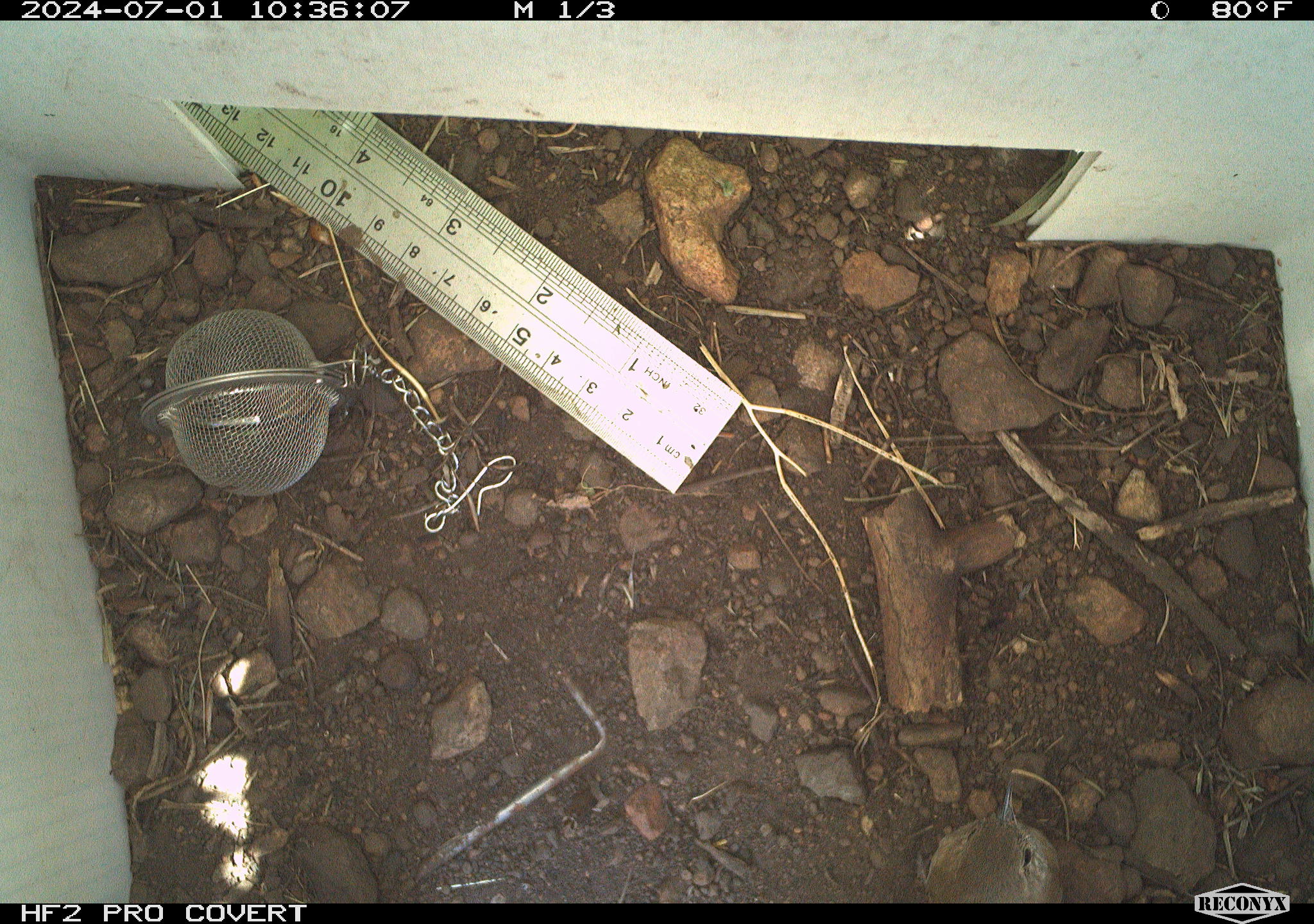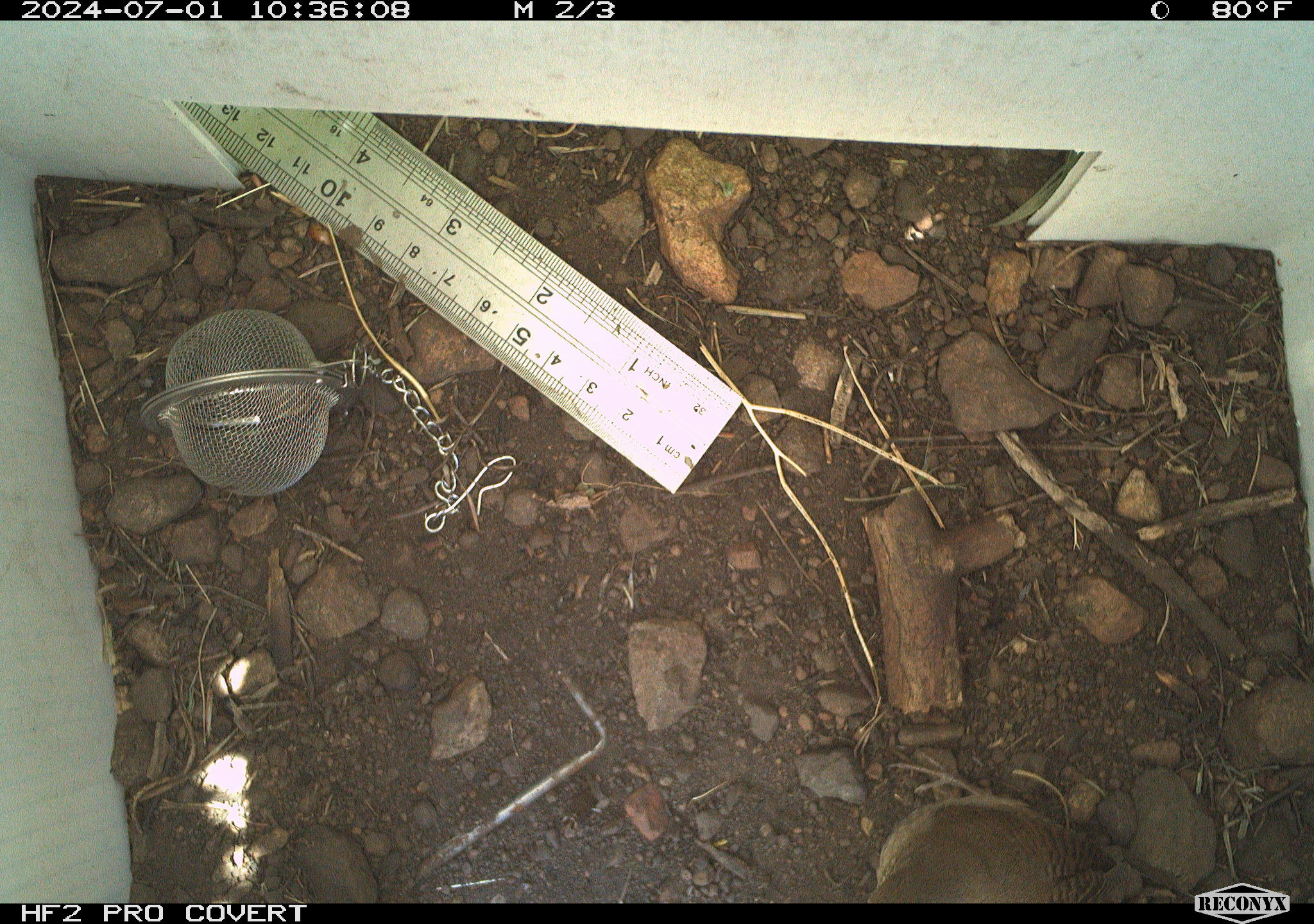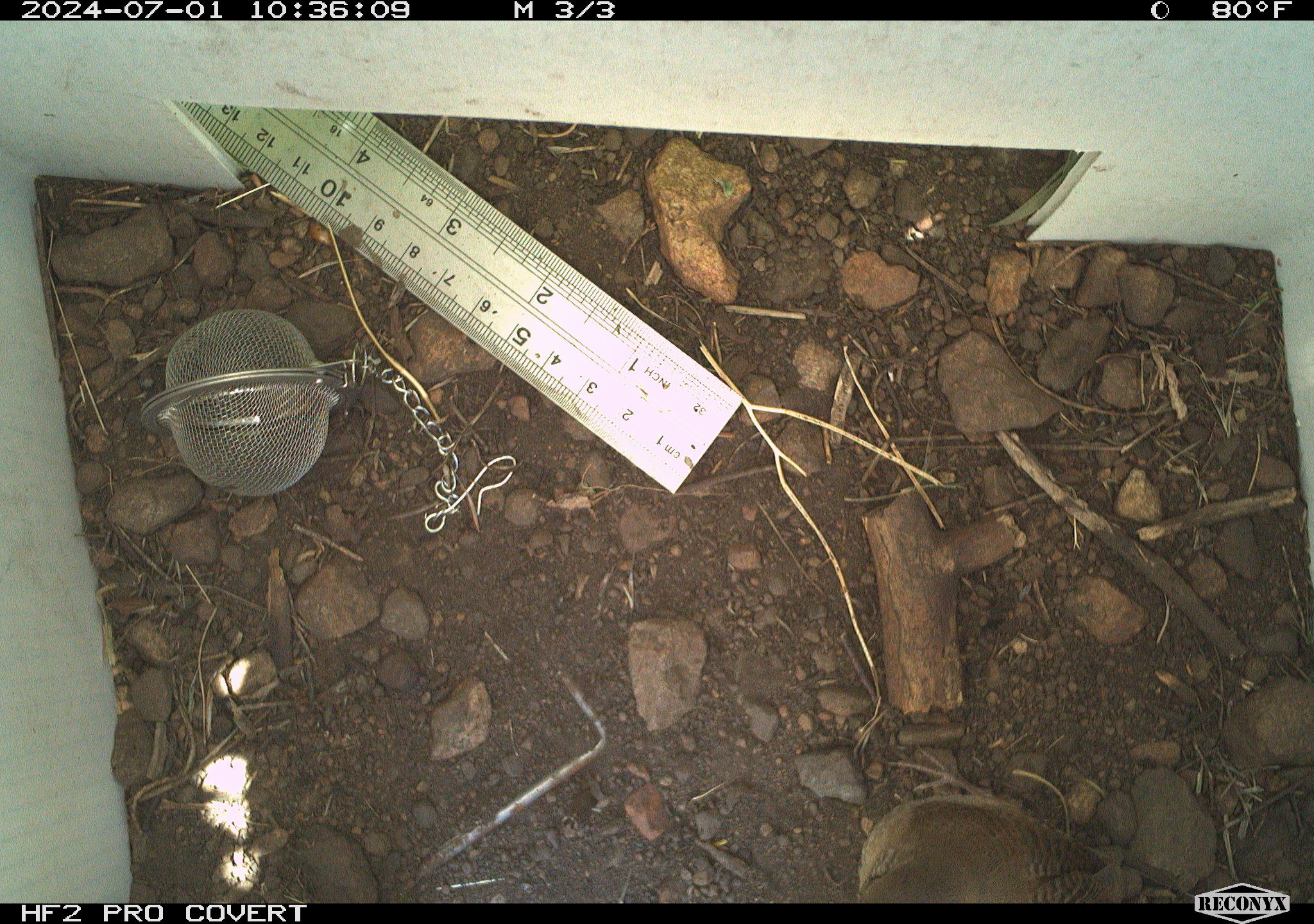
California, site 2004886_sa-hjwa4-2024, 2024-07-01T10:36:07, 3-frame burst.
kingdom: Animalia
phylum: Chordata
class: Aves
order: Passeriformes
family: Troglodytidae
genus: Troglodytes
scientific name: Troglodytes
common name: house wrens, winter wrens, and allies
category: troglodytes species